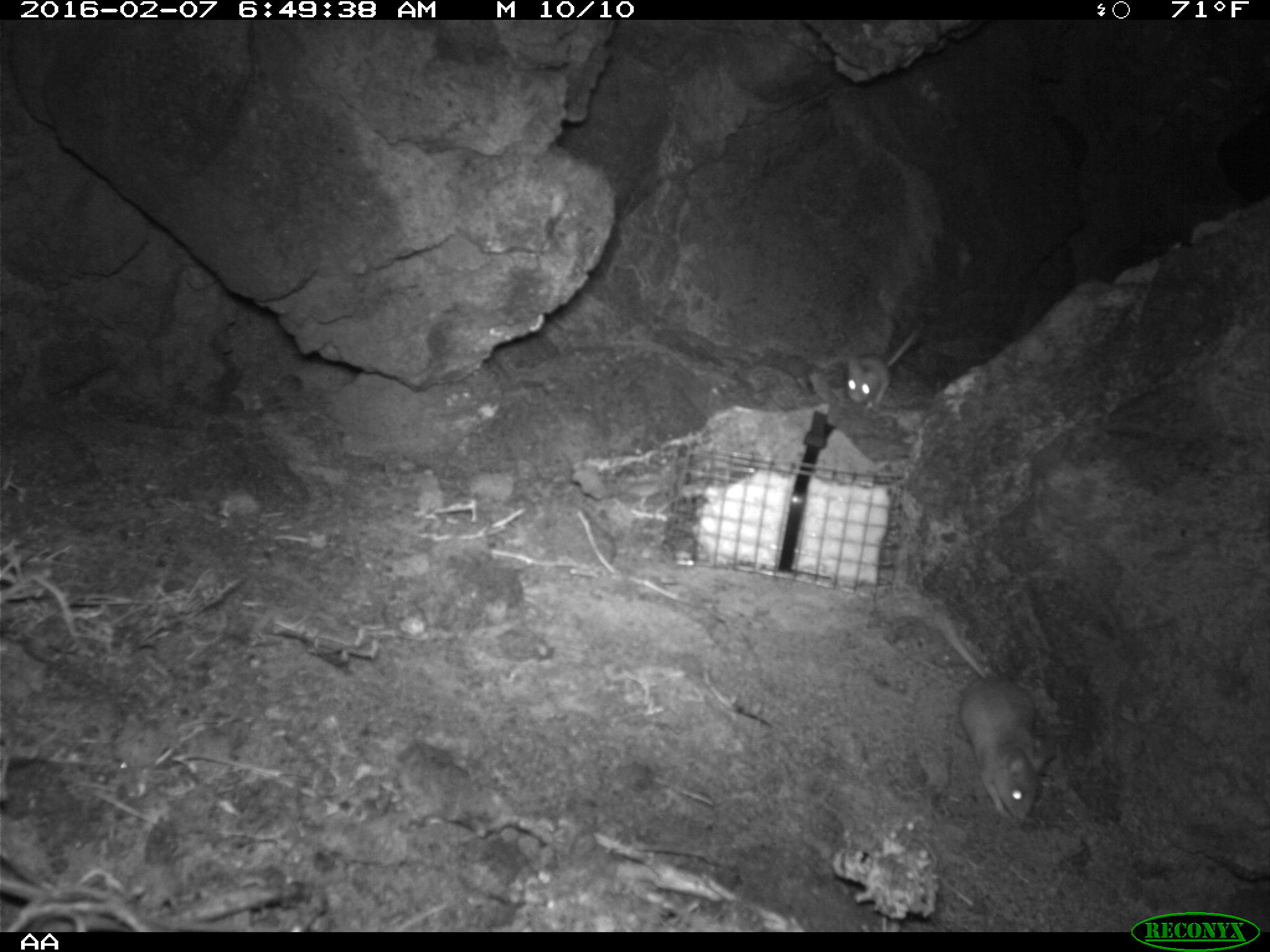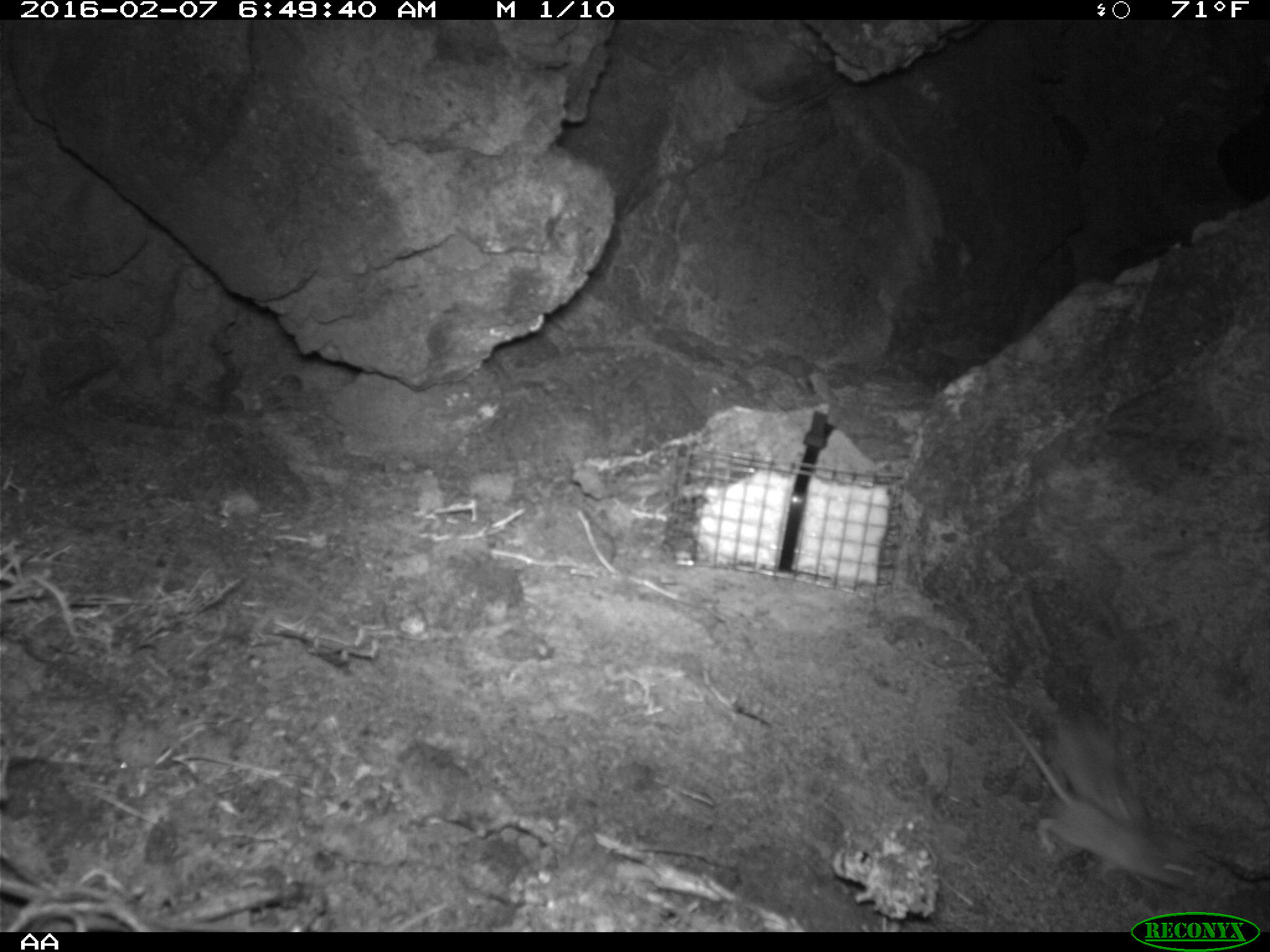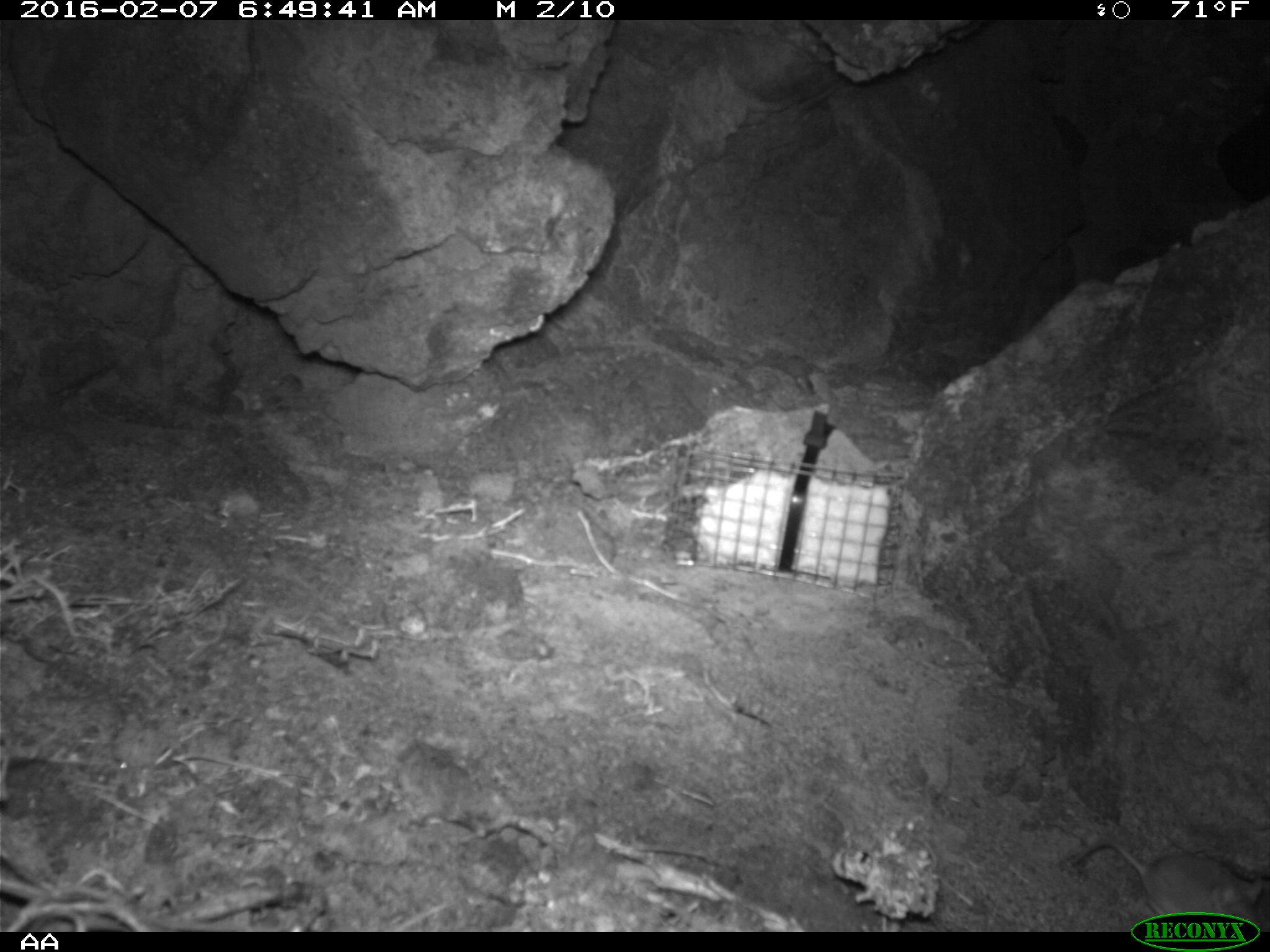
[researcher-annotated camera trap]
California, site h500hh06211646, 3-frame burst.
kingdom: Animalia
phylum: Chordata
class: Mammalia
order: Rodentia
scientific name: Rodentia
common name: rodent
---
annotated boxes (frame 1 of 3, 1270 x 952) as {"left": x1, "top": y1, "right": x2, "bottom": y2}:
rodent: {"left": 936, "top": 607, "right": 1057, "bottom": 823}; {"left": 846, "top": 330, "right": 918, "bottom": 408}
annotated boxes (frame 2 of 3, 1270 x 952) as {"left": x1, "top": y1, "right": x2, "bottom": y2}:
rodent: {"left": 991, "top": 703, "right": 1194, "bottom": 889}; {"left": 1049, "top": 707, "right": 1153, "bottom": 836}